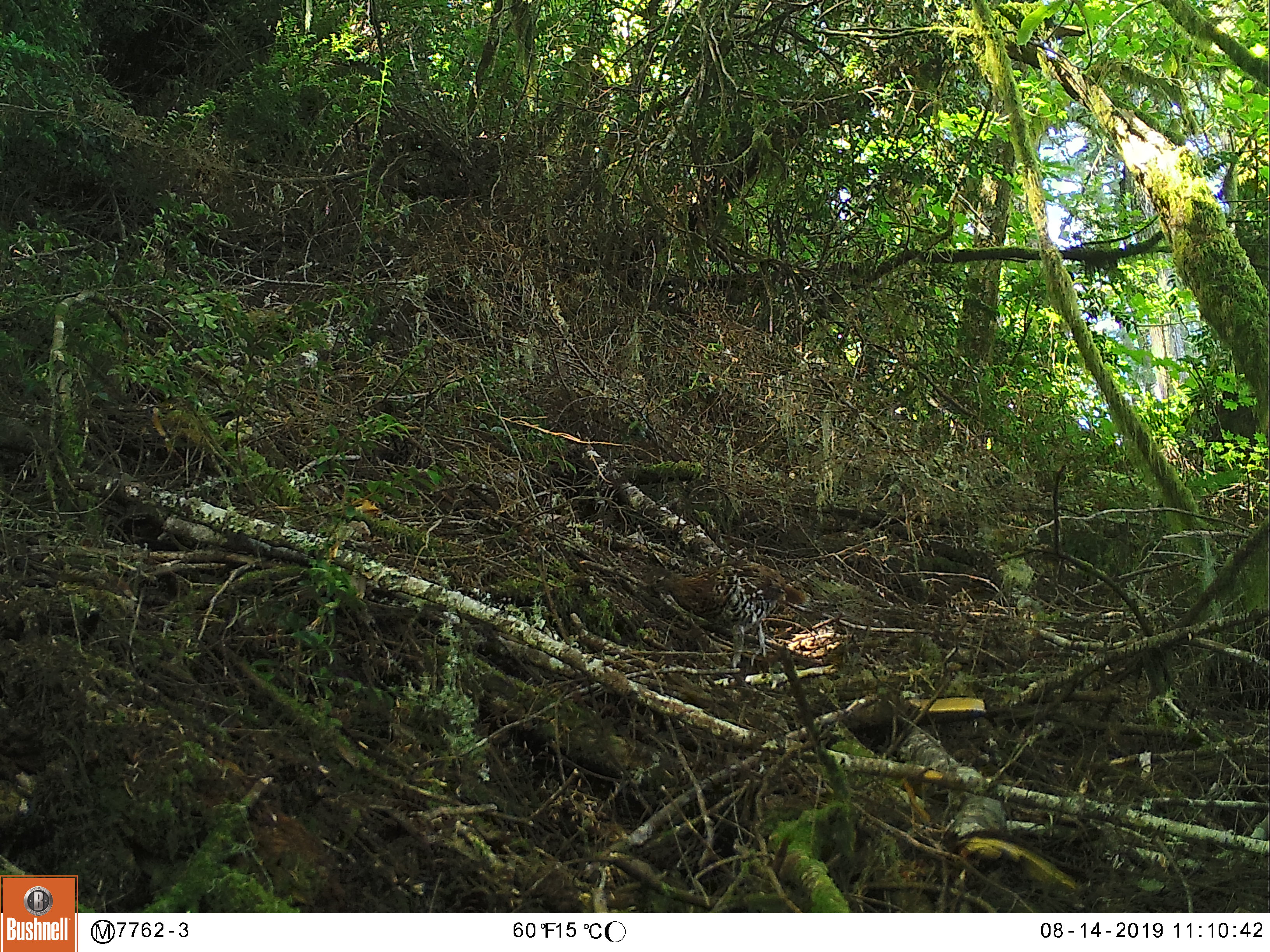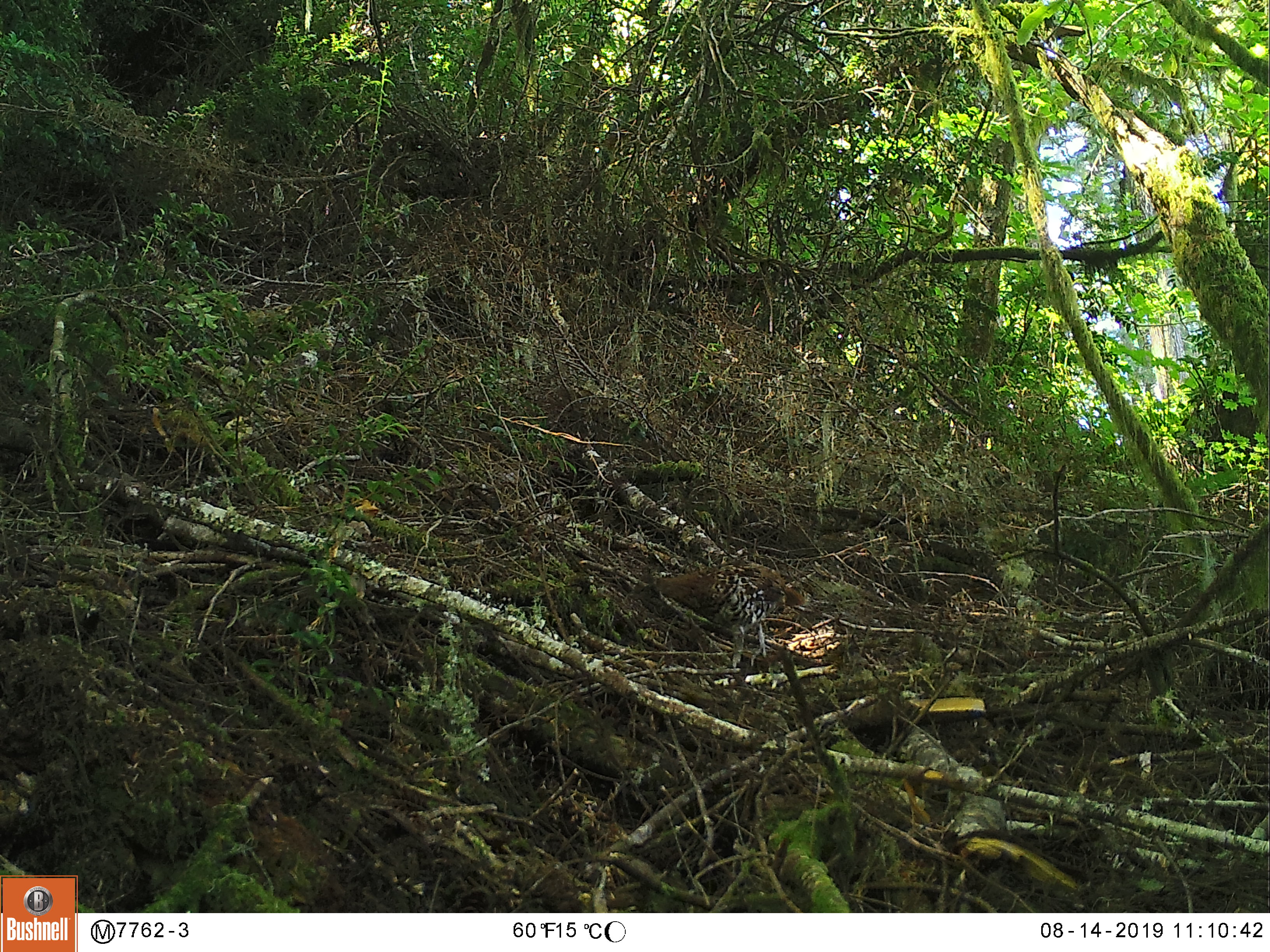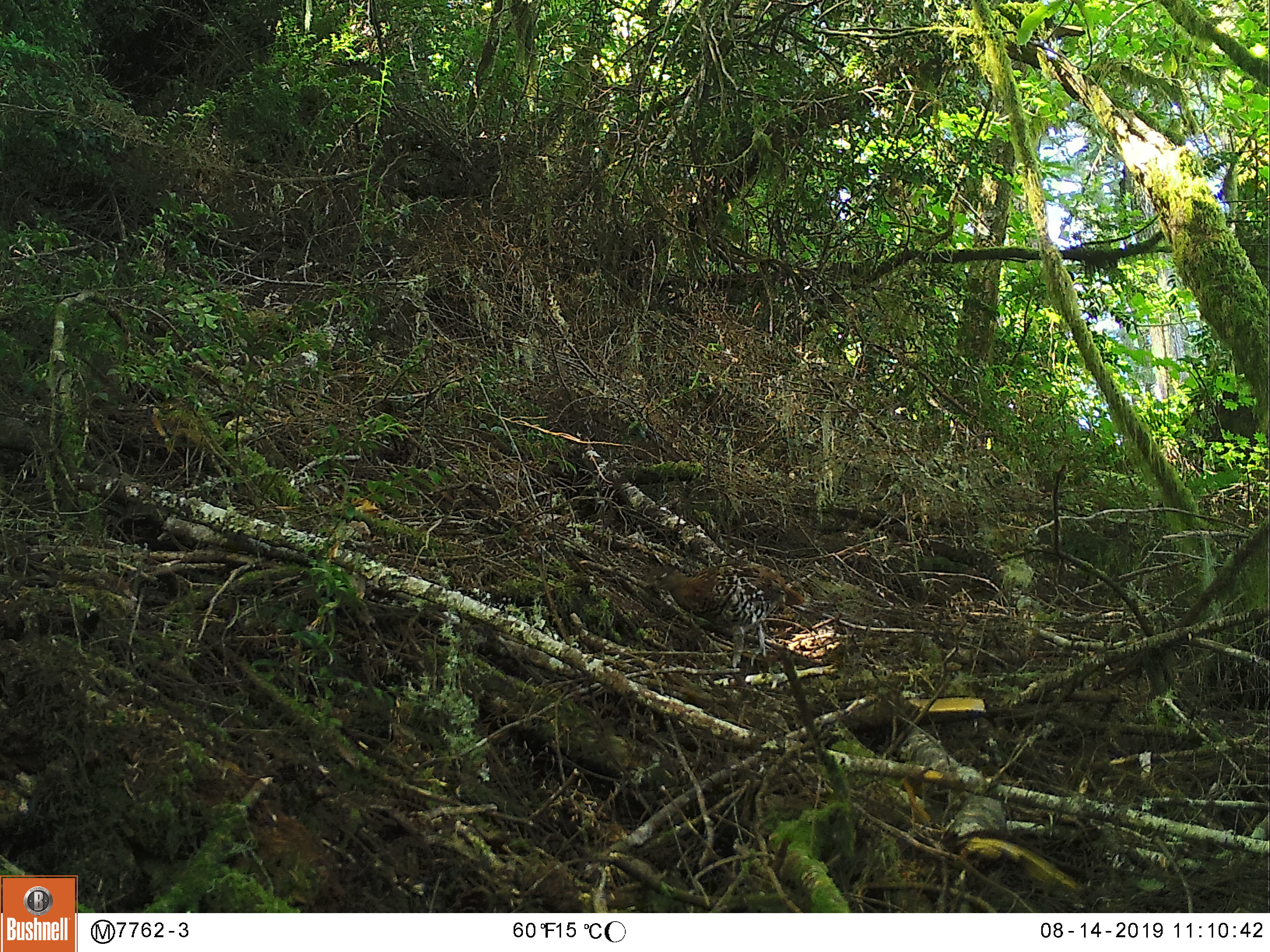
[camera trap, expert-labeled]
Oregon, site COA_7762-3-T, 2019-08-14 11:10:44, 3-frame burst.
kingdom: Animalia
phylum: Chordata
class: Aves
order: Galliformes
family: Phasianidae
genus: Bonasa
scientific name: Bonasa umbellus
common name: ruffed grouse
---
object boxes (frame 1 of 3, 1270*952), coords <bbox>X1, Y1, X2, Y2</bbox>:
ruffed grouse: <bbox>629, 550, 818, 673</bbox>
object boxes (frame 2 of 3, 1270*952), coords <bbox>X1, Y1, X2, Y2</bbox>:
ruffed grouse: <bbox>616, 549, 824, 675</bbox>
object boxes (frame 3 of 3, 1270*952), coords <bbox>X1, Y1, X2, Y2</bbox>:
ruffed grouse: <bbox>622, 551, 819, 678</bbox>